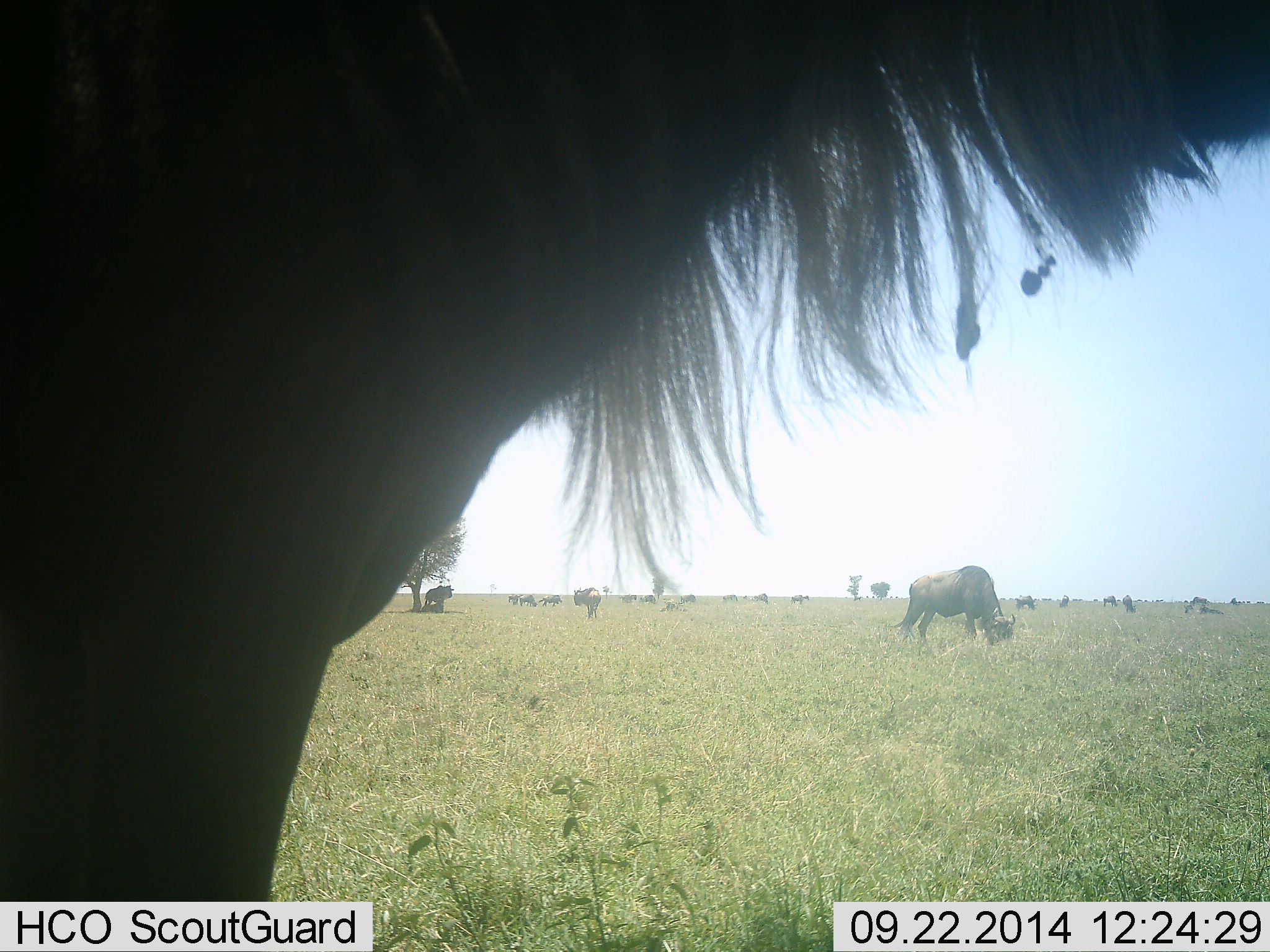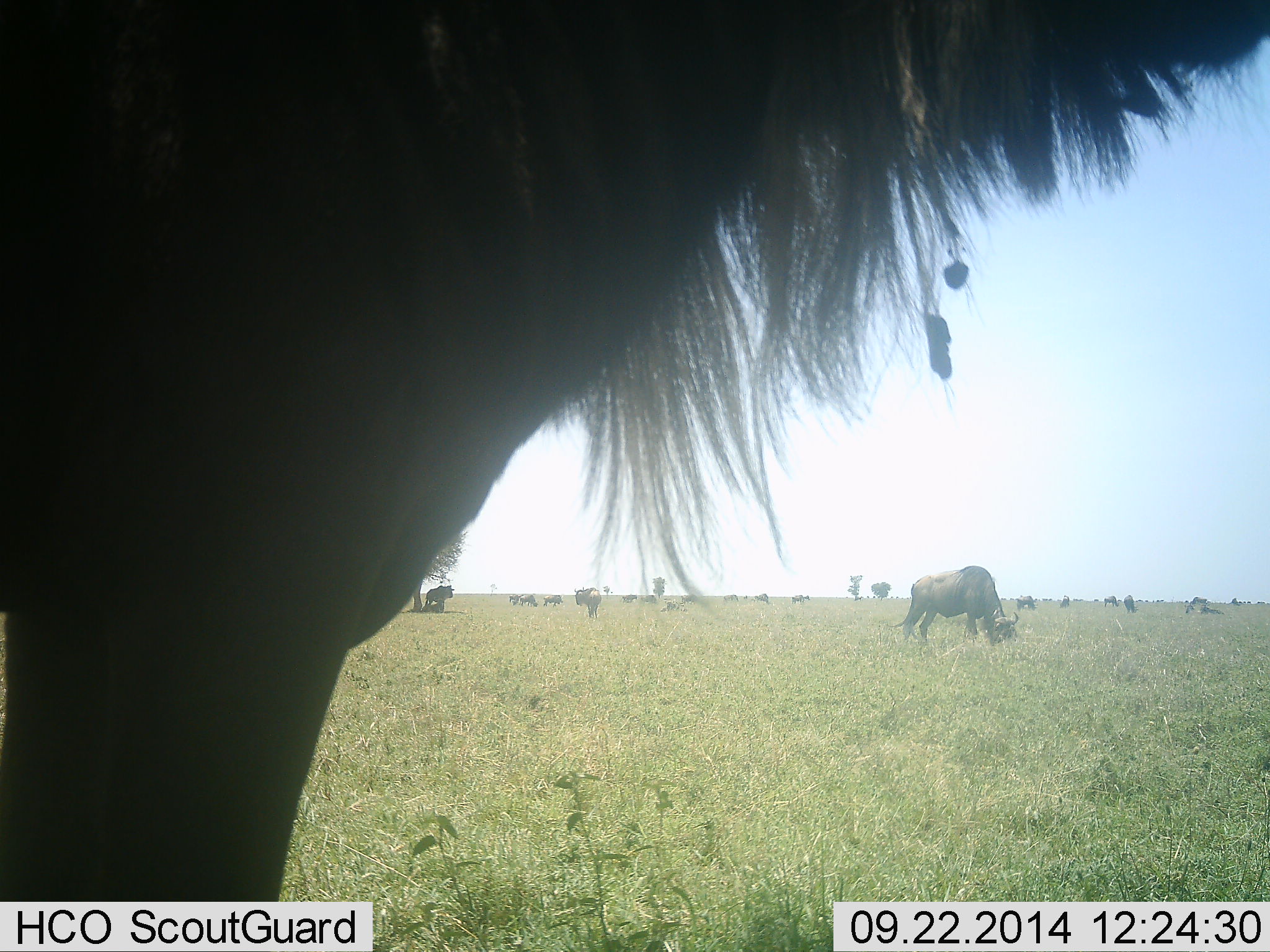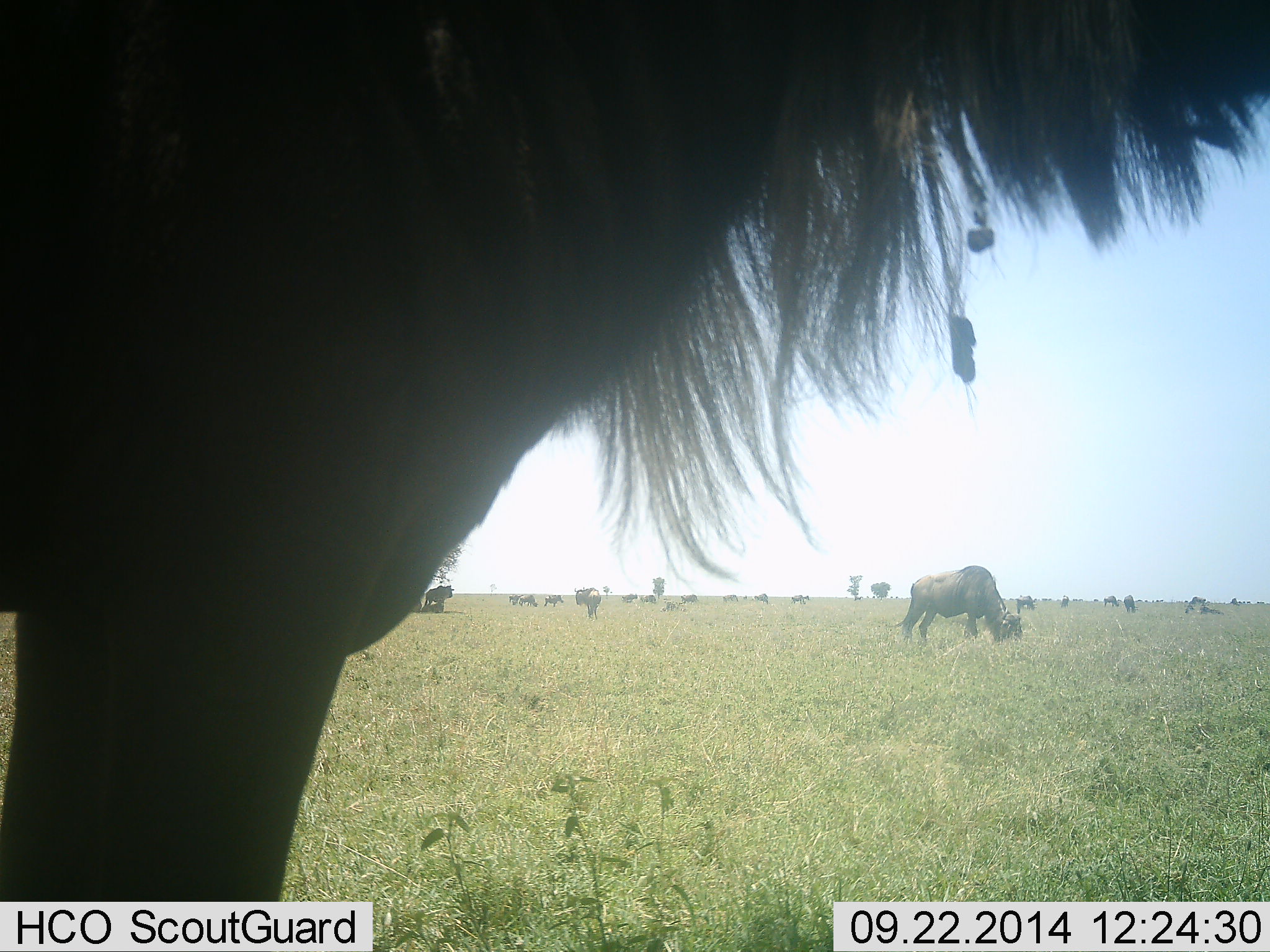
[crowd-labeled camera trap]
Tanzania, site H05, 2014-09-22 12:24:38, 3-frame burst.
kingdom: Animalia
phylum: Chordata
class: Mammalia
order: Artiodactyla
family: Bovidae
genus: Connochaetes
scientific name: Connochaetes taurinus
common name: blue wildebeest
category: wildebeest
Wildebeest (blue wildebeest) (Connochaetes taurinus), count 11-50. Behavior (volunteer vote fractions): standing 80%, resting 20%, moving 30%, interacting 0%. Young present (vote fraction): 0%. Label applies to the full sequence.